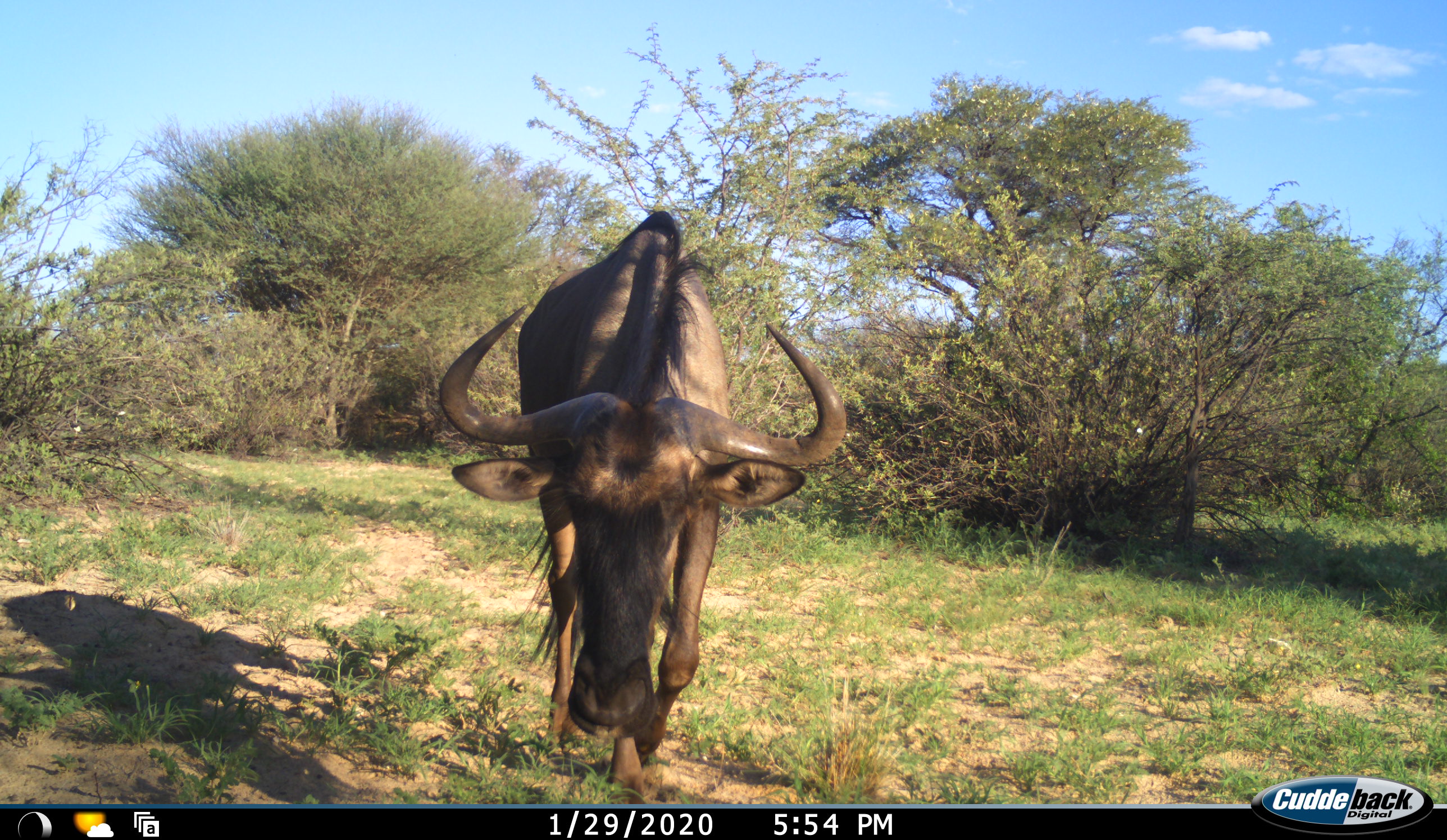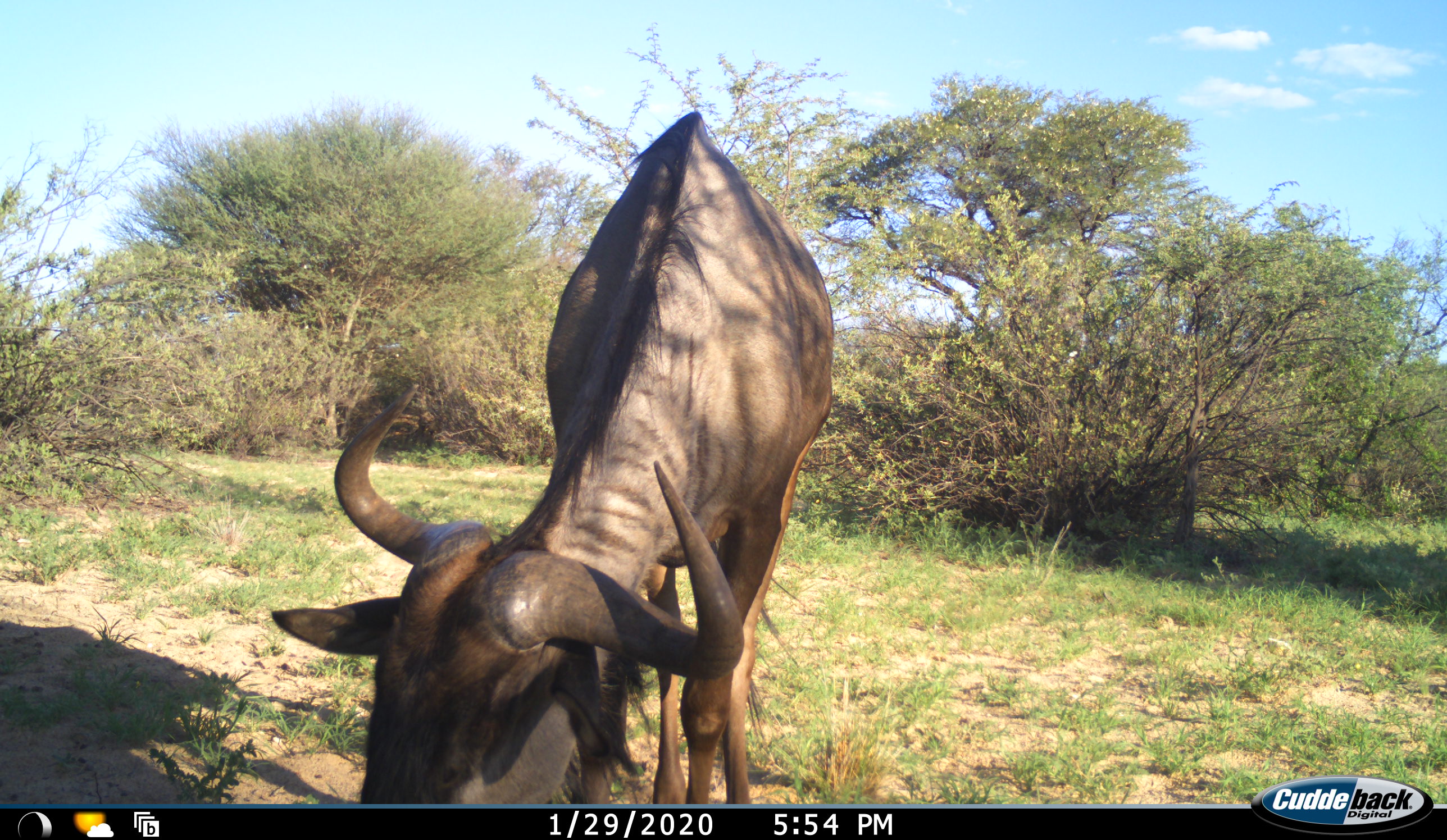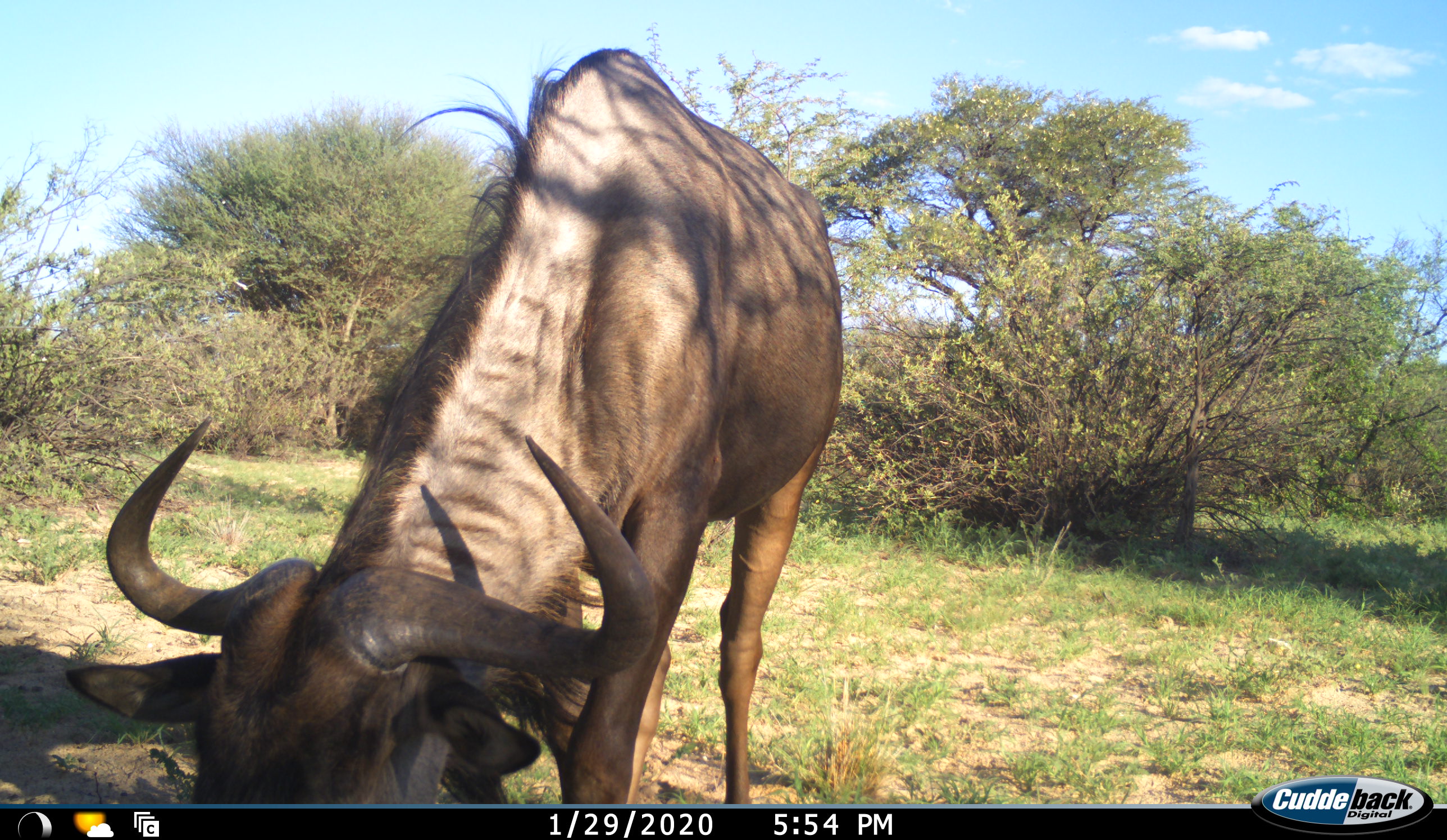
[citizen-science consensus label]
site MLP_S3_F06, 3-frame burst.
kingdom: Animalia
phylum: Chordata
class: Mammalia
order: Artiodactyla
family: Bovidae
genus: Connochaetes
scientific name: Connochaetes taurinus taurinus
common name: blue wildebeest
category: wildebeestblue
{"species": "wildebeestblue (blue wildebeest) (Connochaetes taurinus taurinus)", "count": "1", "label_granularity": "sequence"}